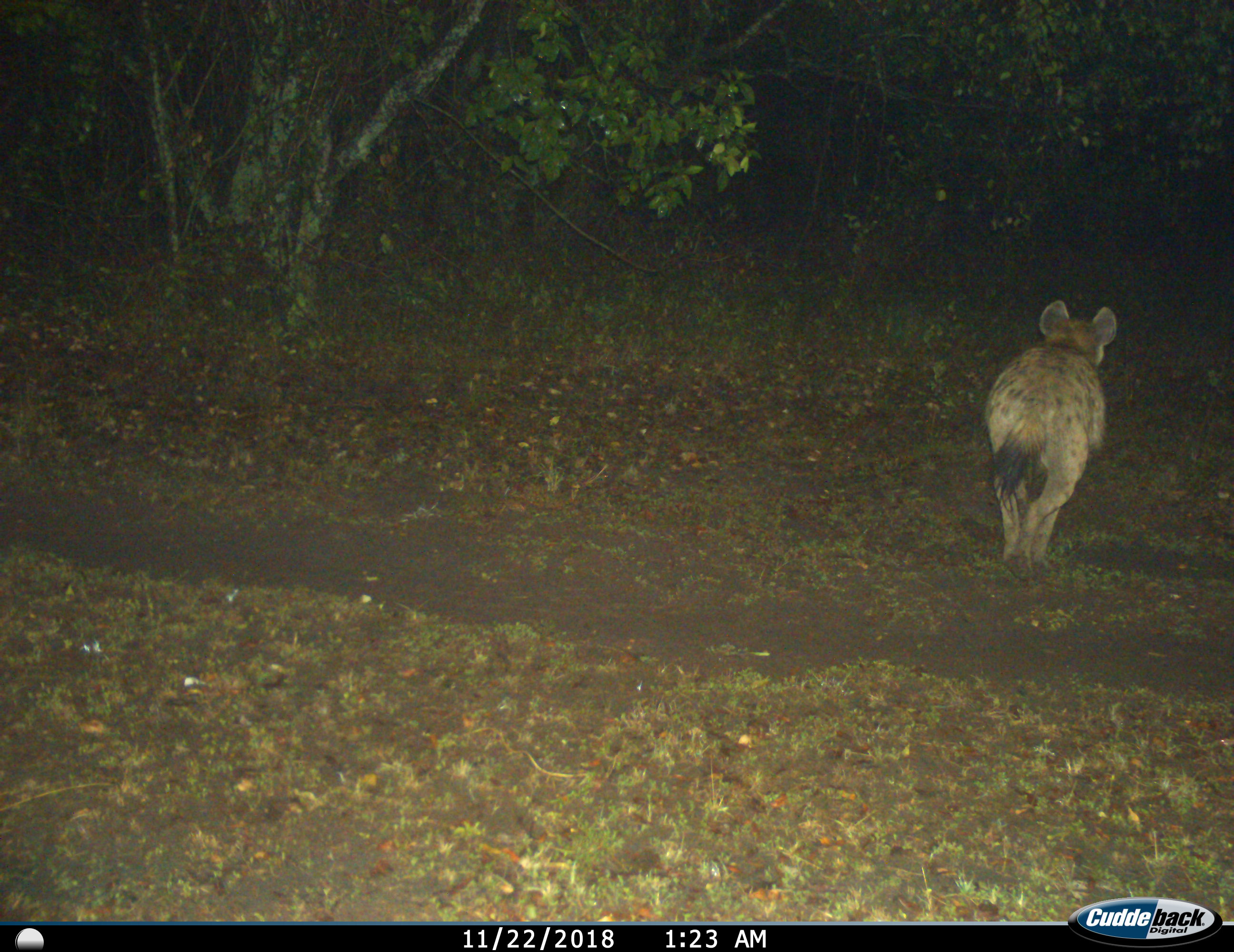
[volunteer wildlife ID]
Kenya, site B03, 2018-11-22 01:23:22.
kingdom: Animalia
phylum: Chordata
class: Mammalia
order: Carnivora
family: Hyaenidae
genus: Crocuta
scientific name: Crocuta crocuta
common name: spotted hyena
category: hyenaspotted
Hyenaspotted (spotted hyena) (Crocuta crocuta), count 1. Behavior (volunteer vote fractions): standing 67%, resting 0%, moving 67%, interacting 0%. Young present (vote fraction): 0%. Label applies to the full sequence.